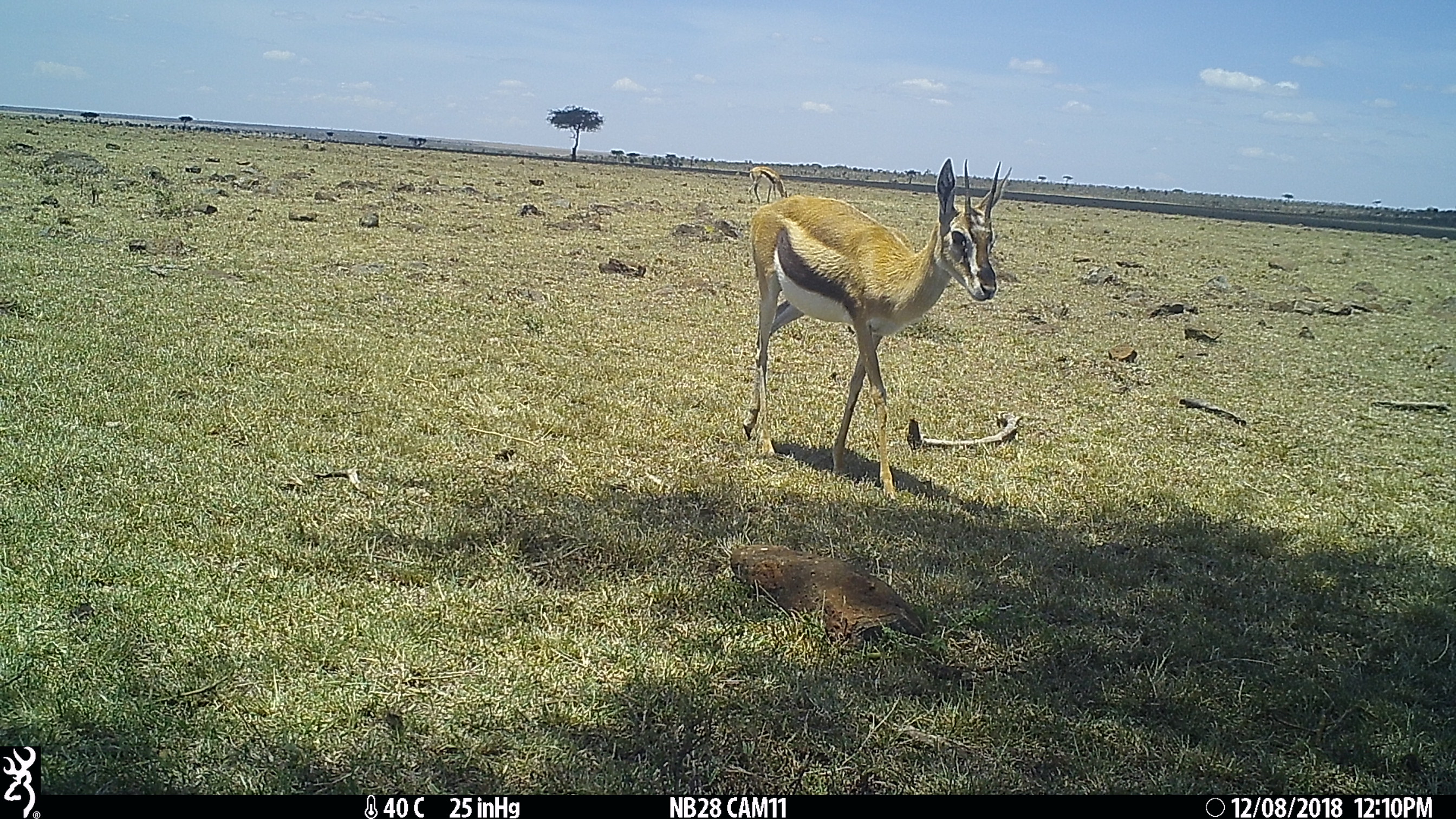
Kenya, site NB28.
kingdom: Animalia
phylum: Chordata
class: Mammalia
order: Artiodactyla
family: Bovidae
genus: Eudorcas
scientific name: Eudorcas thomsonii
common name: thomon's gazelle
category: gazelle thomsons